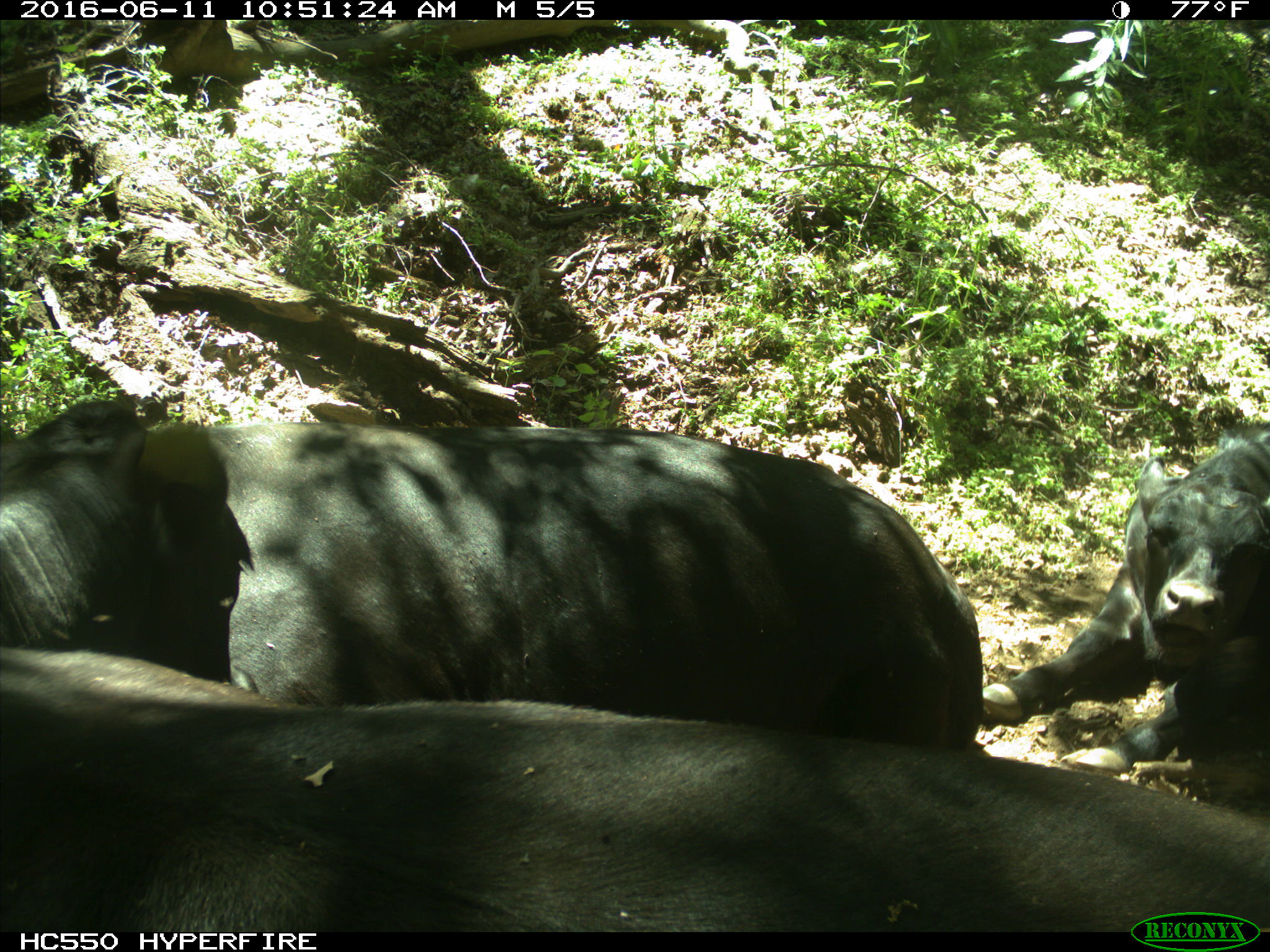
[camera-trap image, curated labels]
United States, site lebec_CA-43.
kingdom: Animalia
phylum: Chordata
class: Mammalia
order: Artiodactyla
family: Bovidae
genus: Bos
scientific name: Bos taurus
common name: domestic cow